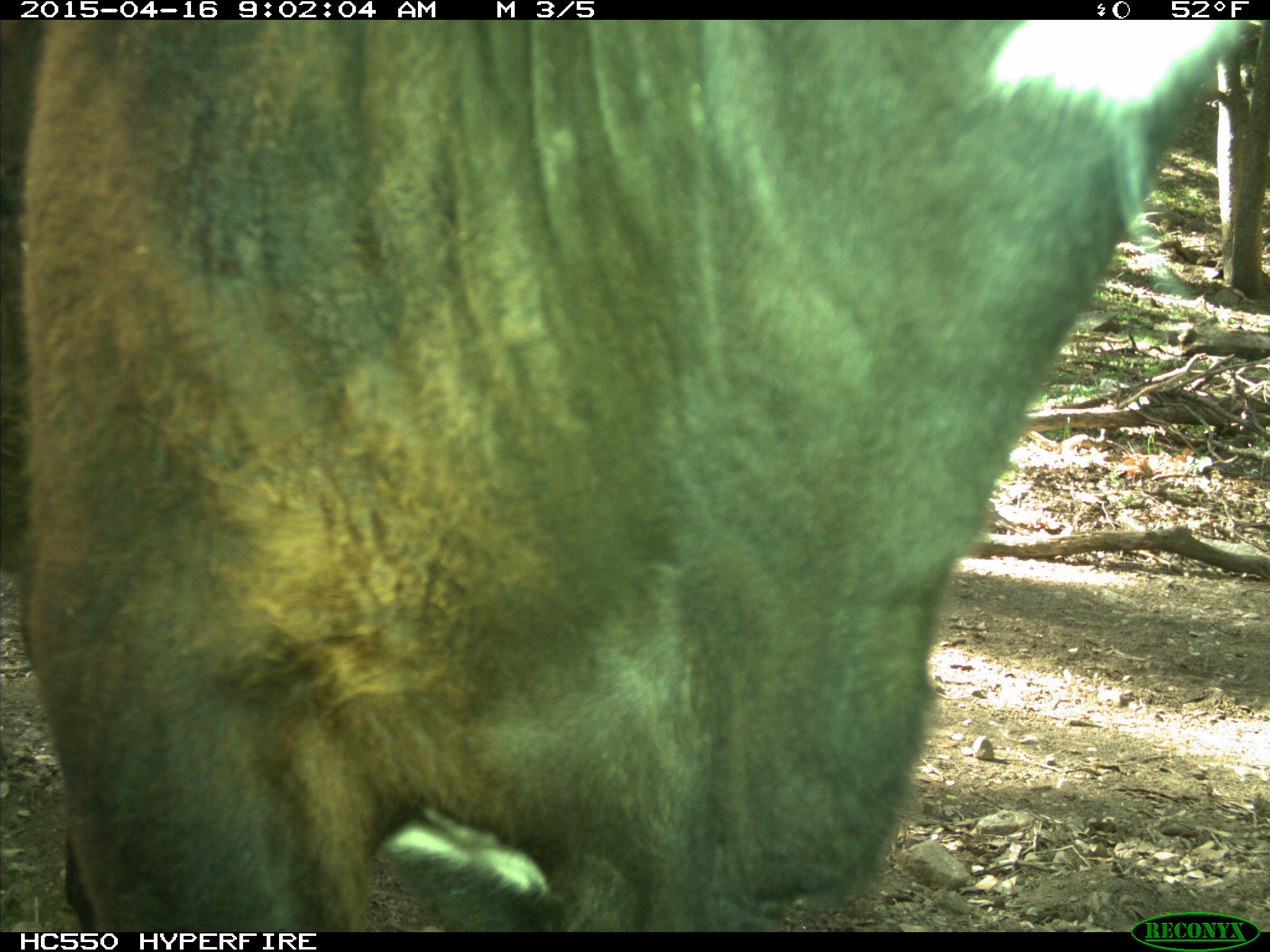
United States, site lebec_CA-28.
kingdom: Animalia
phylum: Chordata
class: Mammalia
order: Artiodactyla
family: Bovidae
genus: Bos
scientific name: Bos taurus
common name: domestic cow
Bos taurus (domestic cow).